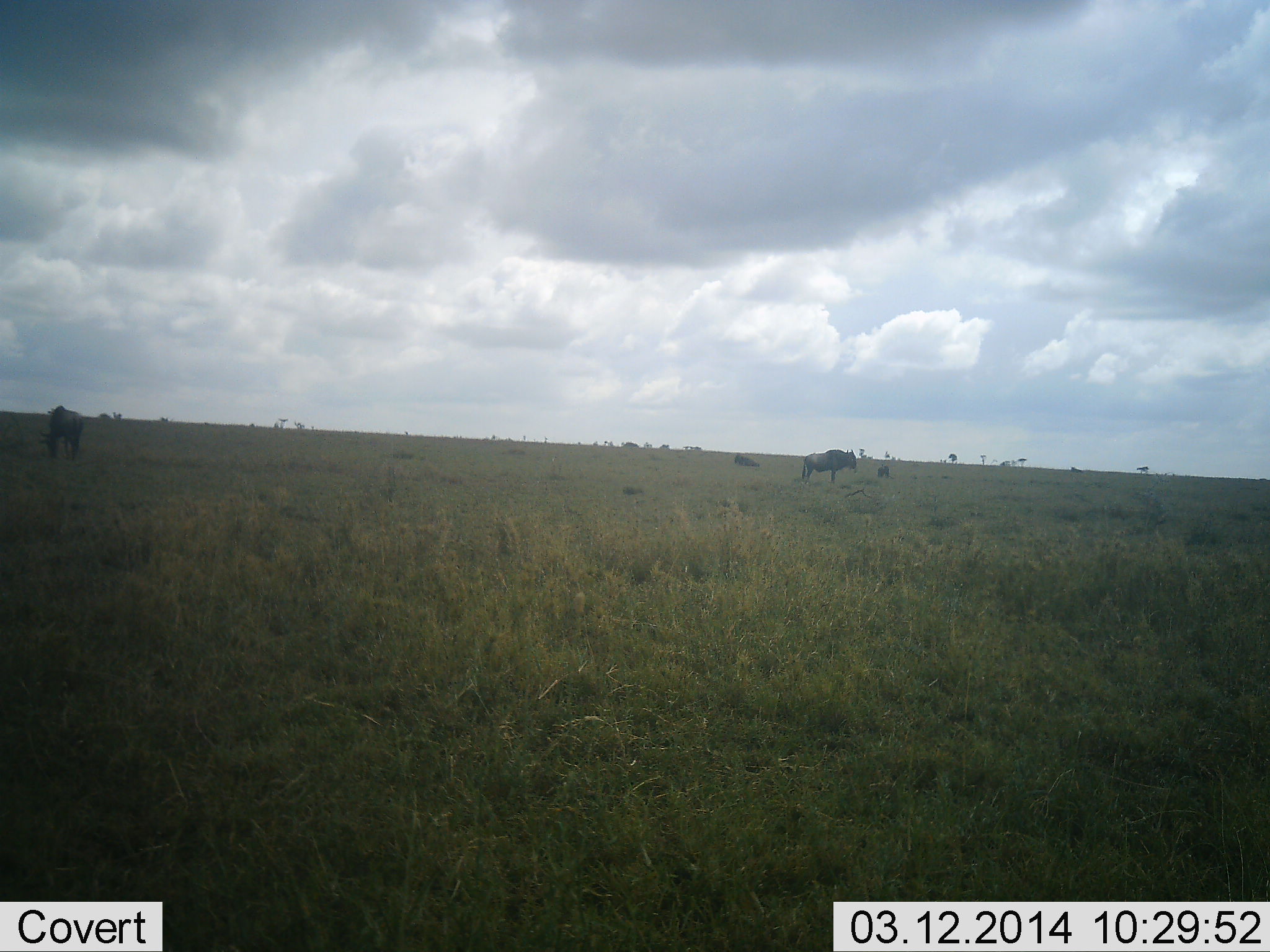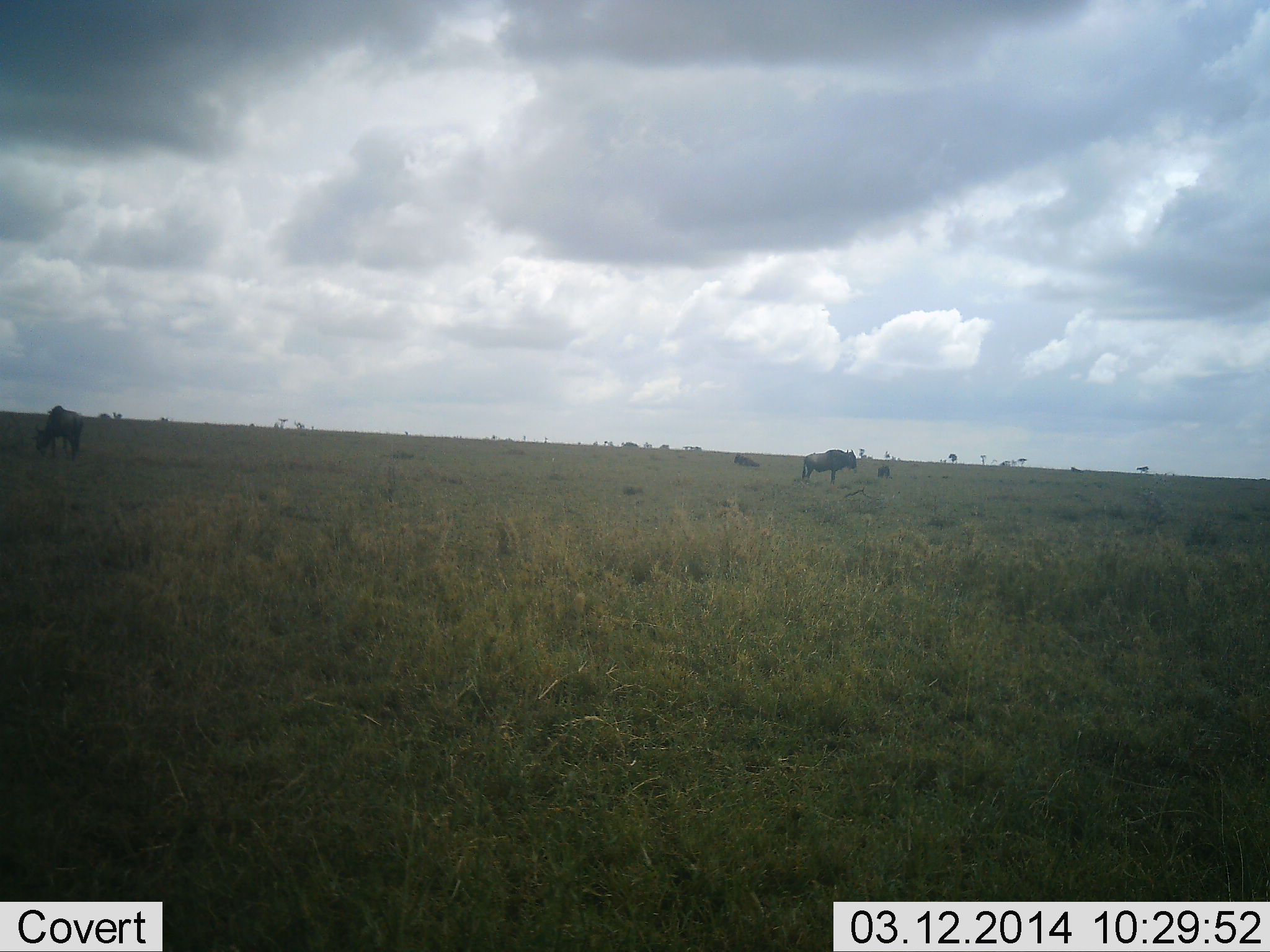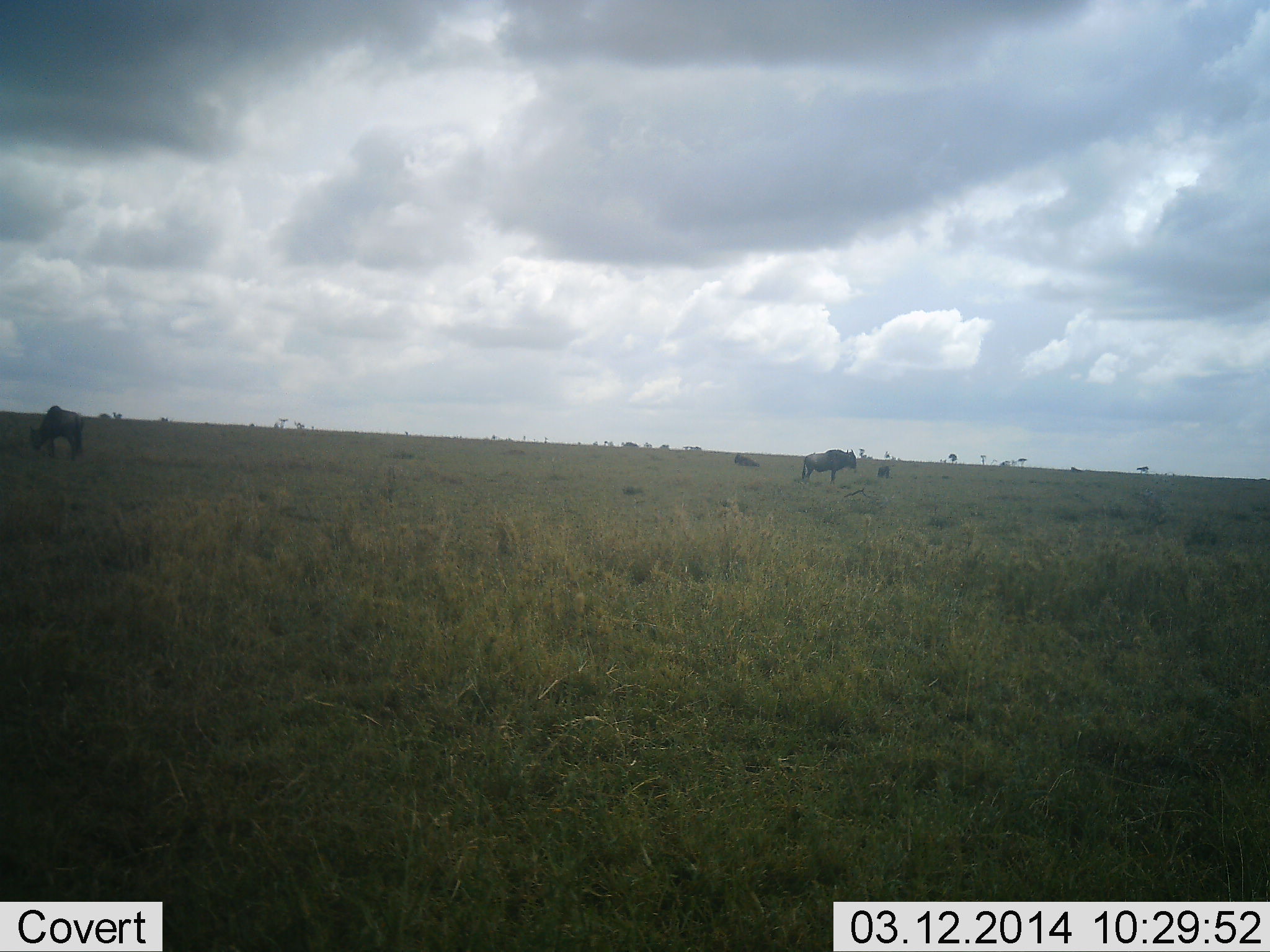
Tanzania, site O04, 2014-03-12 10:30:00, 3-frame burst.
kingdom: Animalia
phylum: Chordata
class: Mammalia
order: Artiodactyla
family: Bovidae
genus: Connochaetes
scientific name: Connochaetes taurinus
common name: blue wildebeest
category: wildebeest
Wildebeest (blue wildebeest) (Connochaetes taurinus), count 4. Behavior (volunteer vote fractions): standing 90%, resting 30%, moving 20%, interacting 0%. Young present (vote fraction): 0%. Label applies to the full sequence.